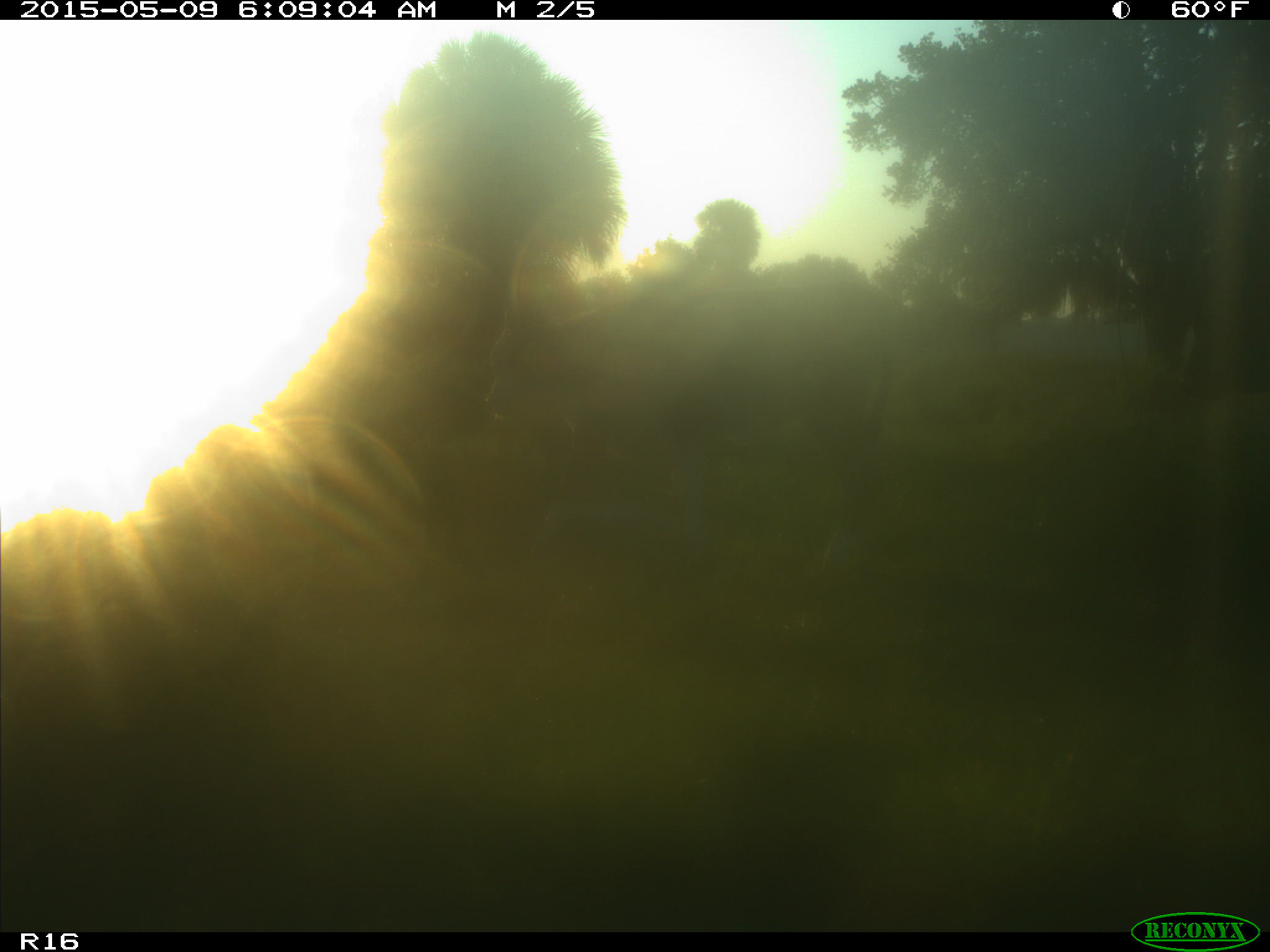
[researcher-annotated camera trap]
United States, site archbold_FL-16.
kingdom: Animalia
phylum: Chordata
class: Mammalia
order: Artiodactyla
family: Bovidae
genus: Bos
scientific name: Bos taurus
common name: domestic cow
Bos taurus (domestic cow).